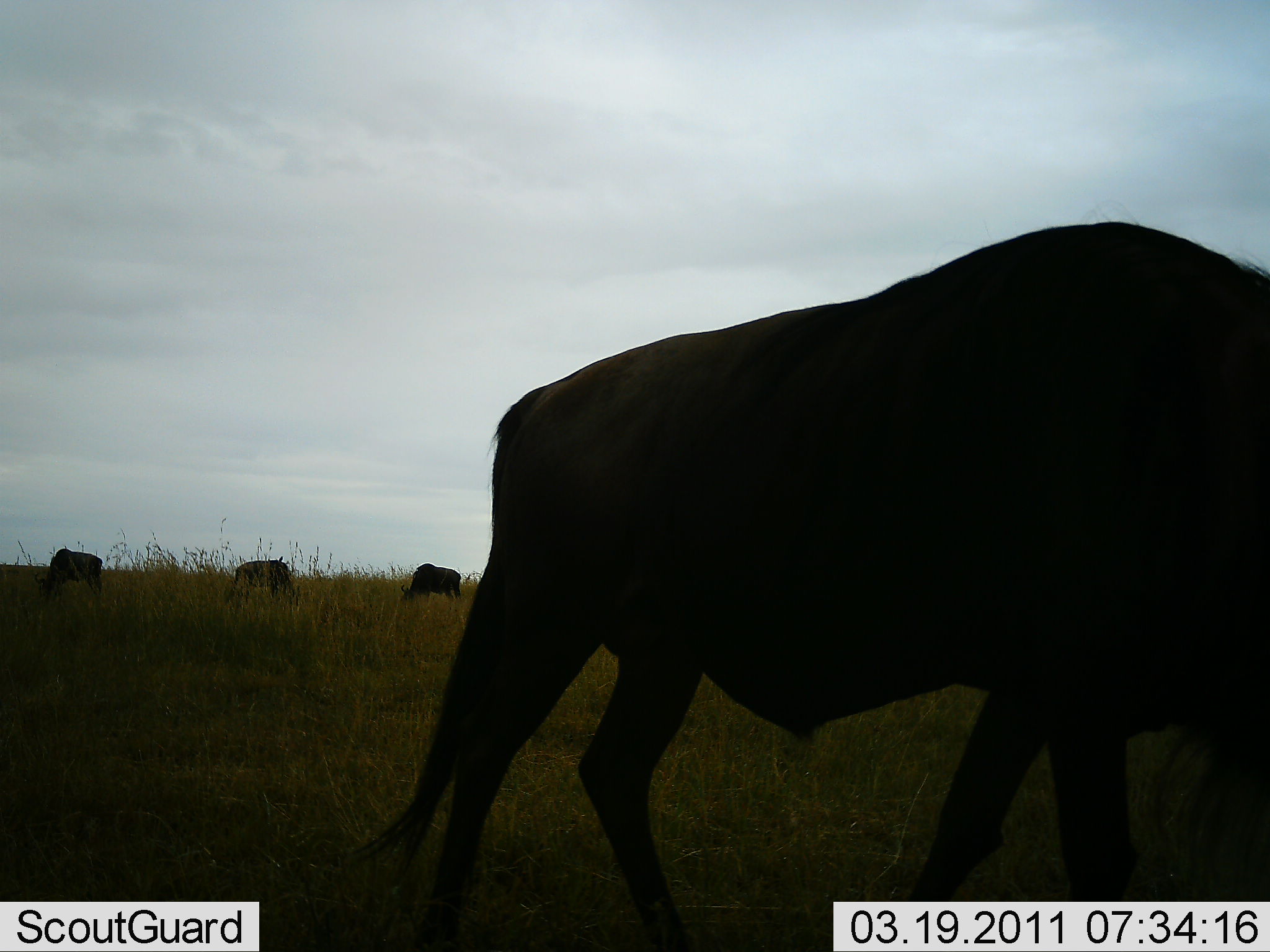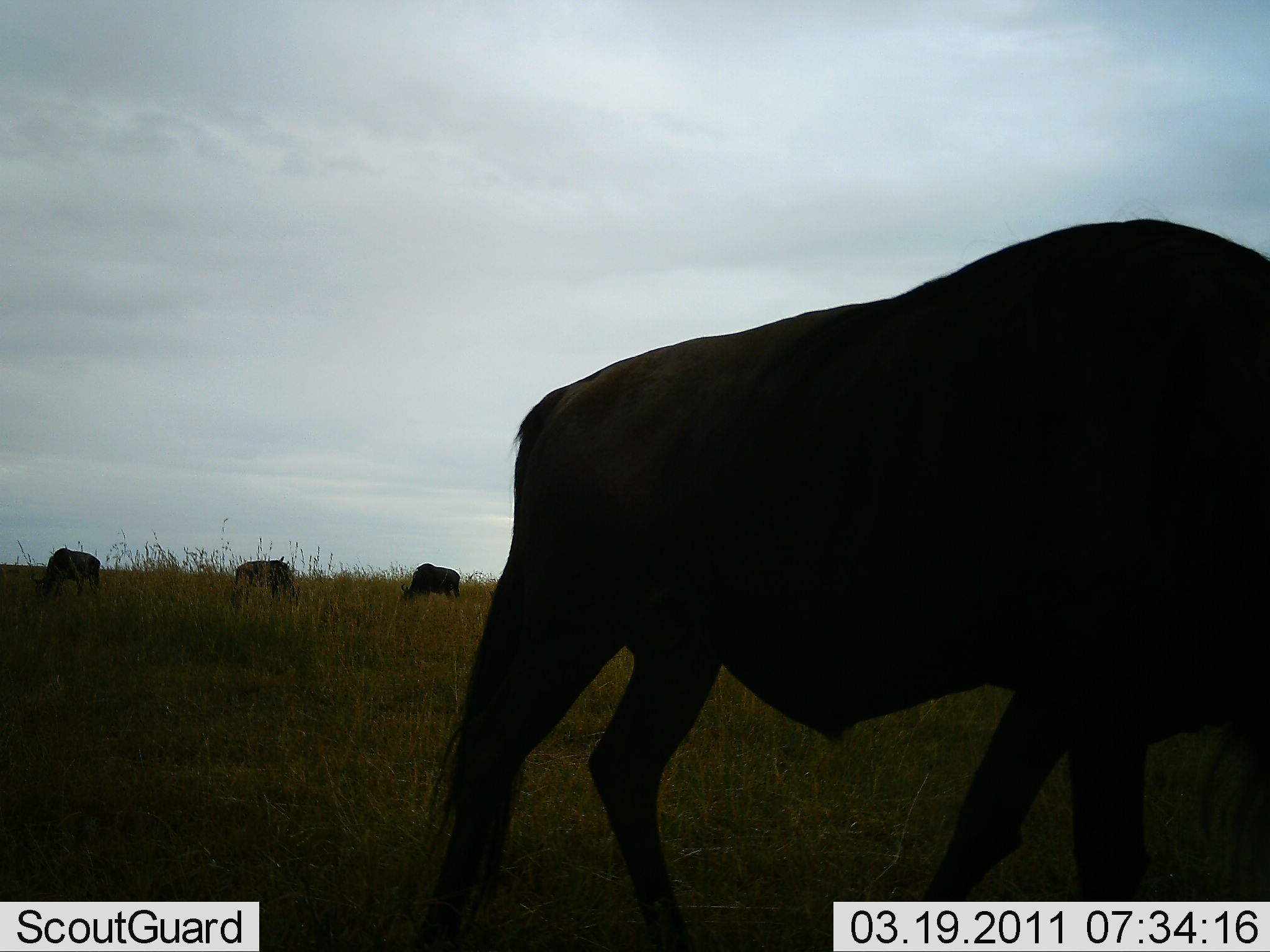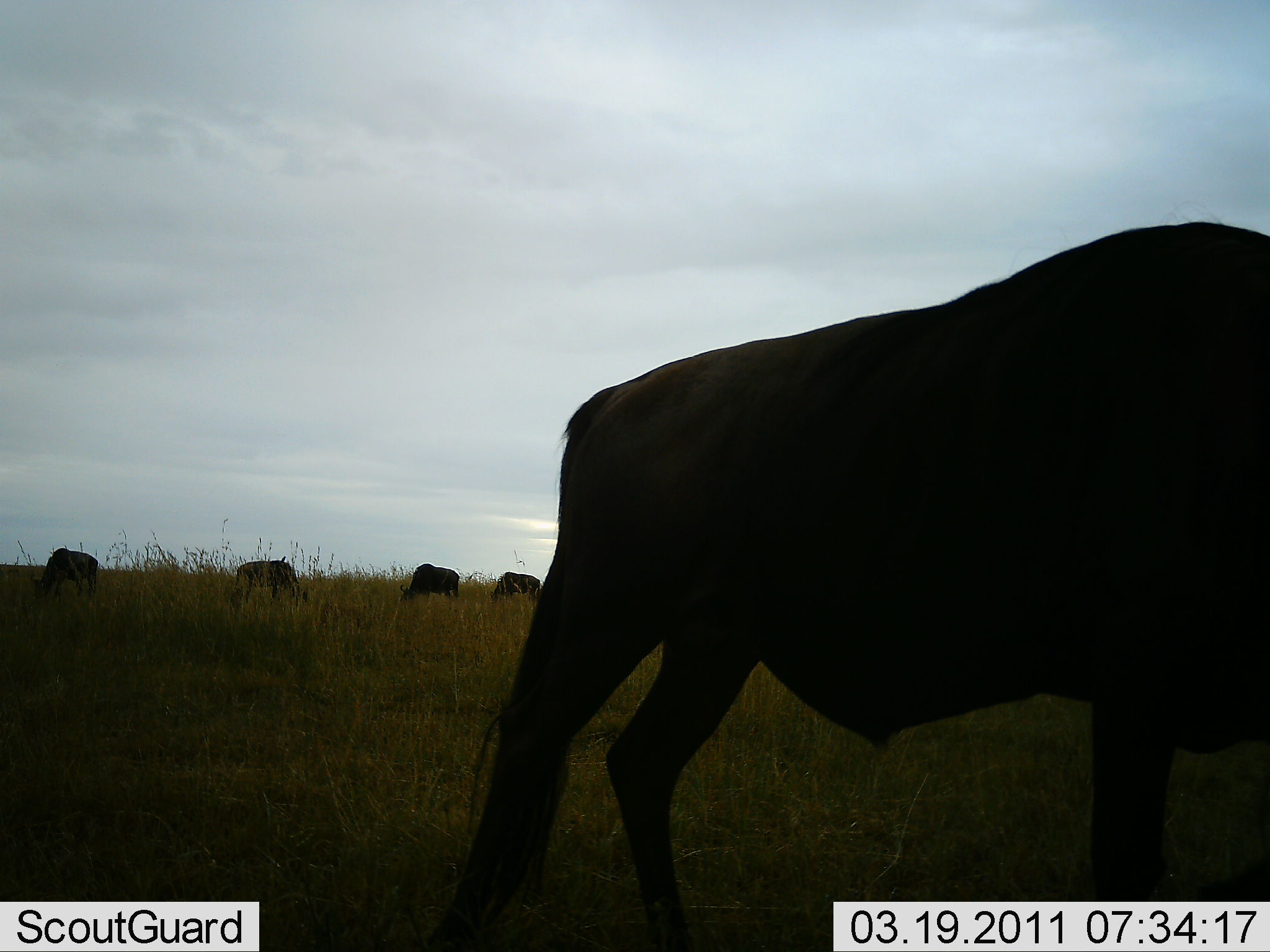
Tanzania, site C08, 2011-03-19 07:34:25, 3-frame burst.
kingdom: Animalia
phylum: Chordata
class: Mammalia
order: Artiodactyla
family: Bovidae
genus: Connochaetes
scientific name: Connochaetes taurinus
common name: blue wildebeest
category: wildebeest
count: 4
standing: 30%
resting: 0%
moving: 40%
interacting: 0%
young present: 0%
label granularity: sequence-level